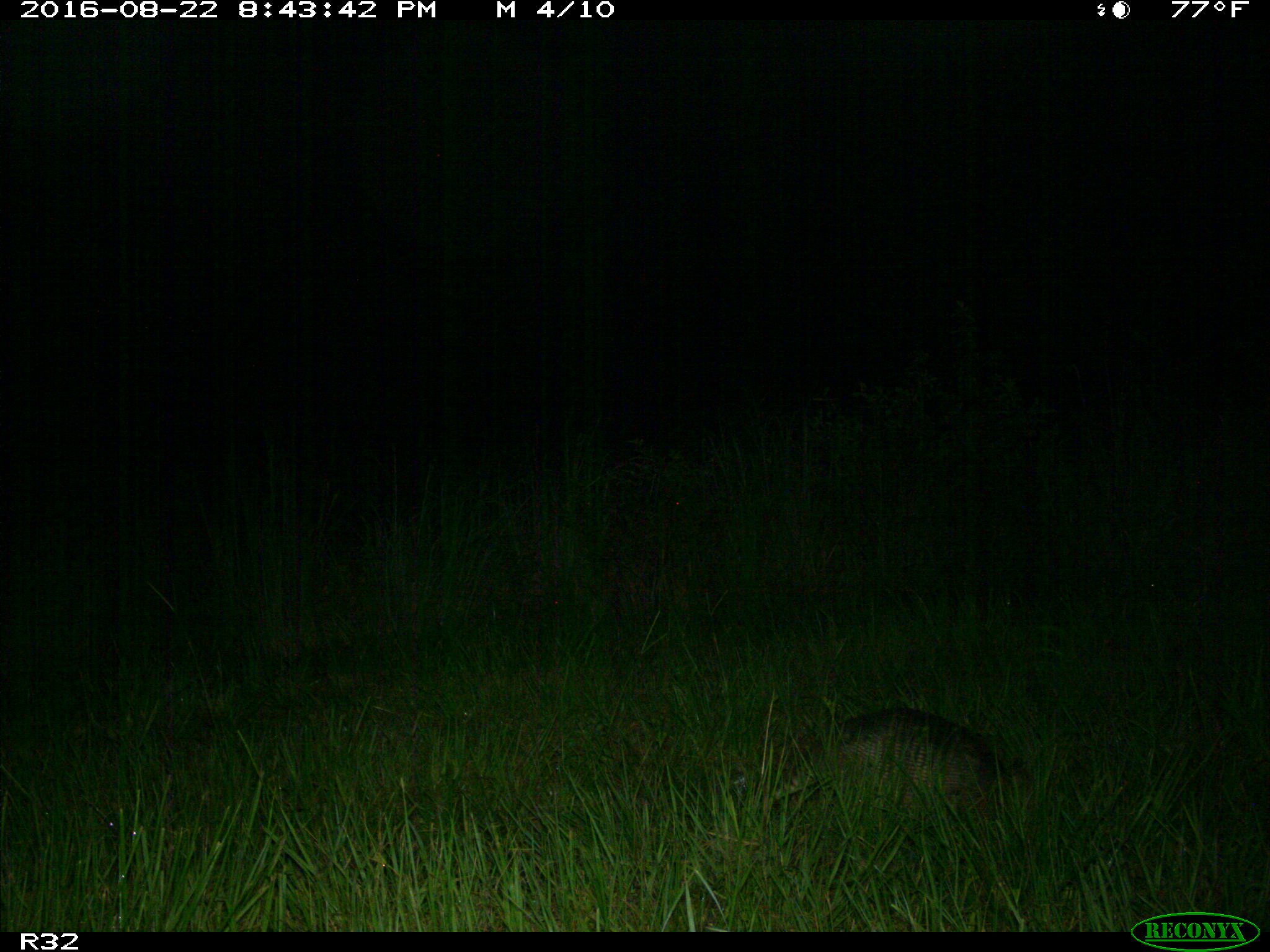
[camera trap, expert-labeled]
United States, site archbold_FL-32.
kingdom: Animalia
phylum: Chordata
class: Mammalia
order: Cingulata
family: Dasypodidae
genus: Dasypus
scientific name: Dasypus novemcinctus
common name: nine-banded armadillo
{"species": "Dasypus novemcinctus (nine-banded armadillo)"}